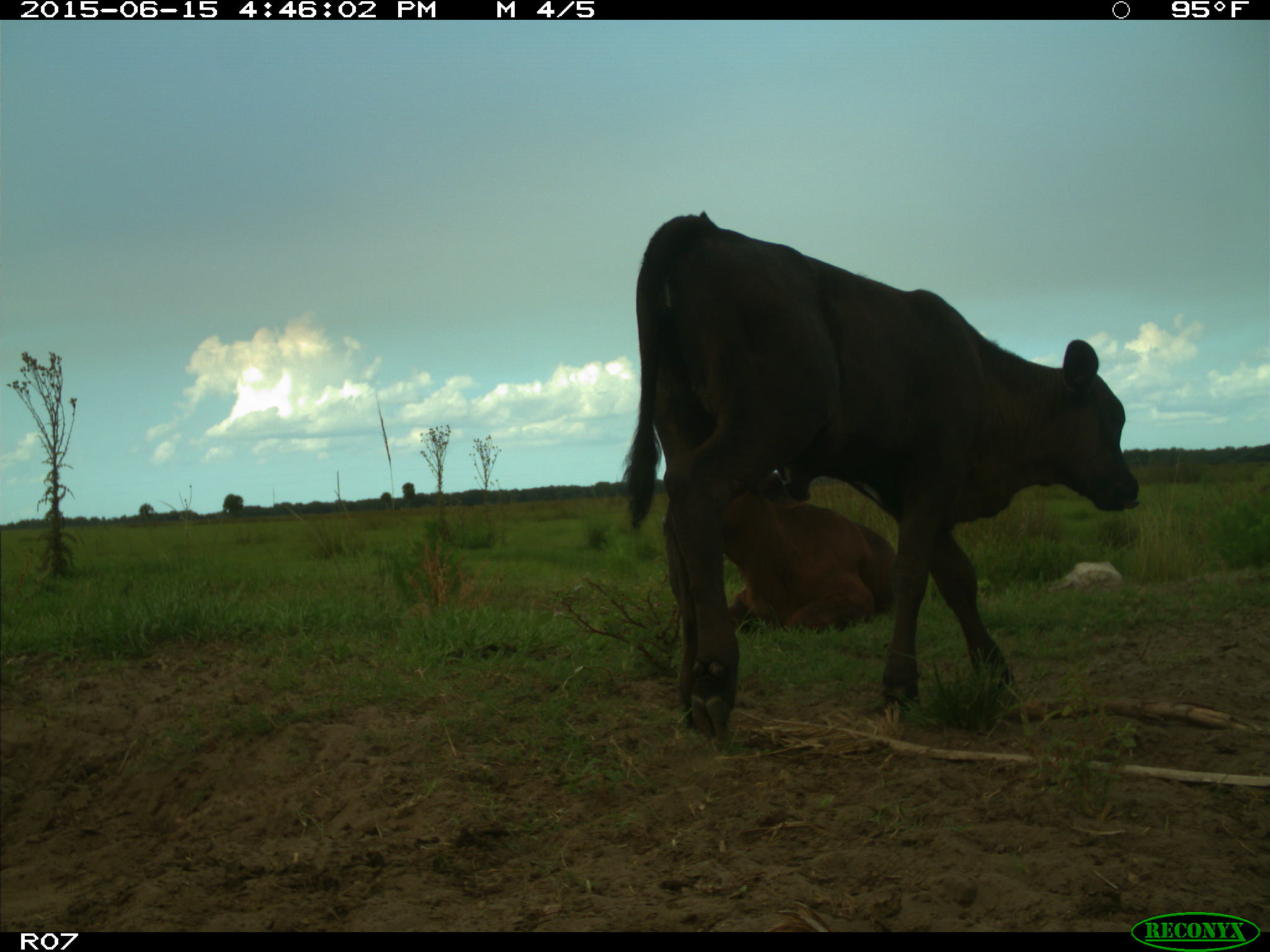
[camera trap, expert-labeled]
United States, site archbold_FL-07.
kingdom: Animalia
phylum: Chordata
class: Mammalia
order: Artiodactyla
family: Bovidae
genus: Bos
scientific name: Bos taurus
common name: domestic cow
Bos taurus (domestic cow).